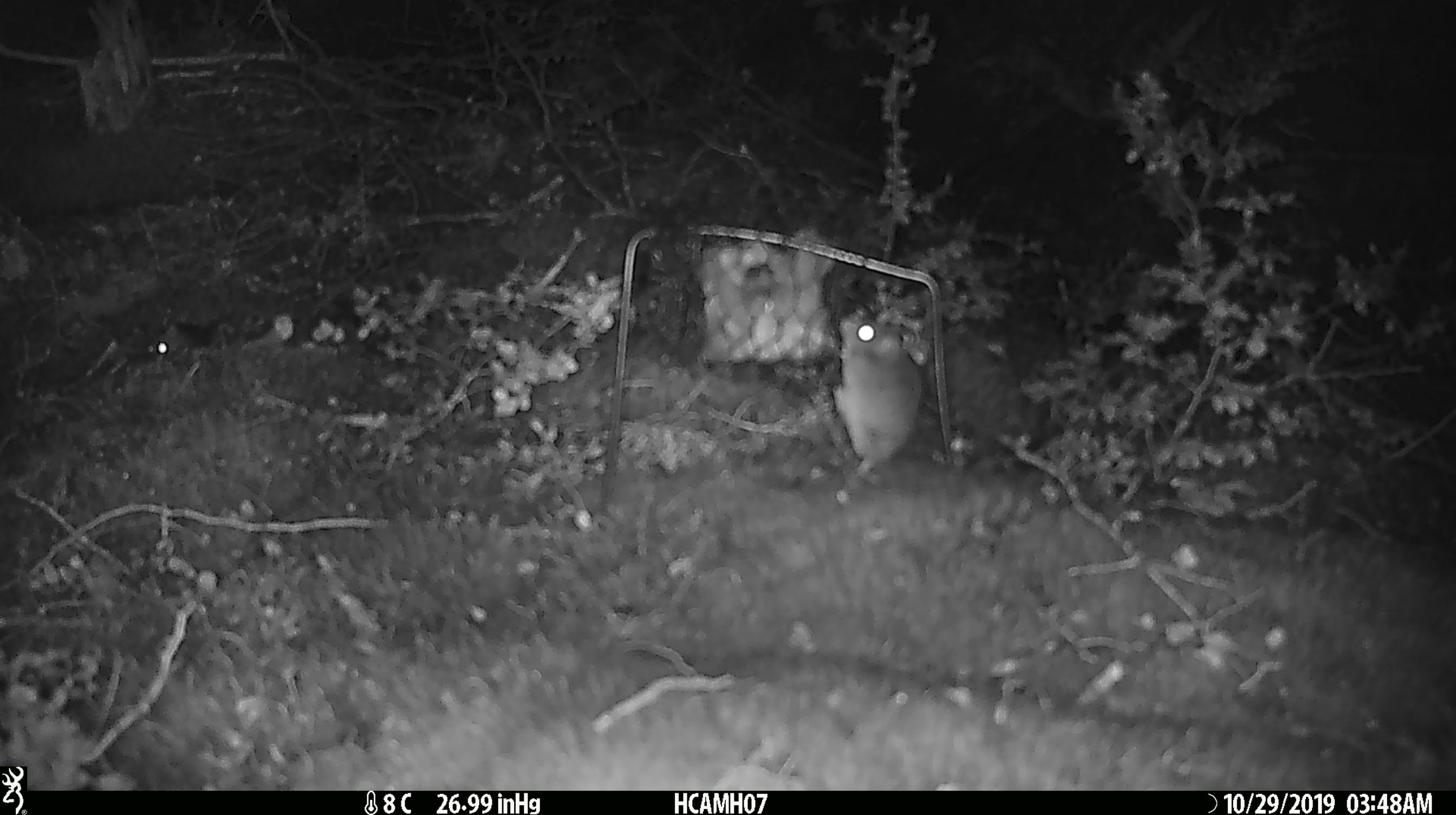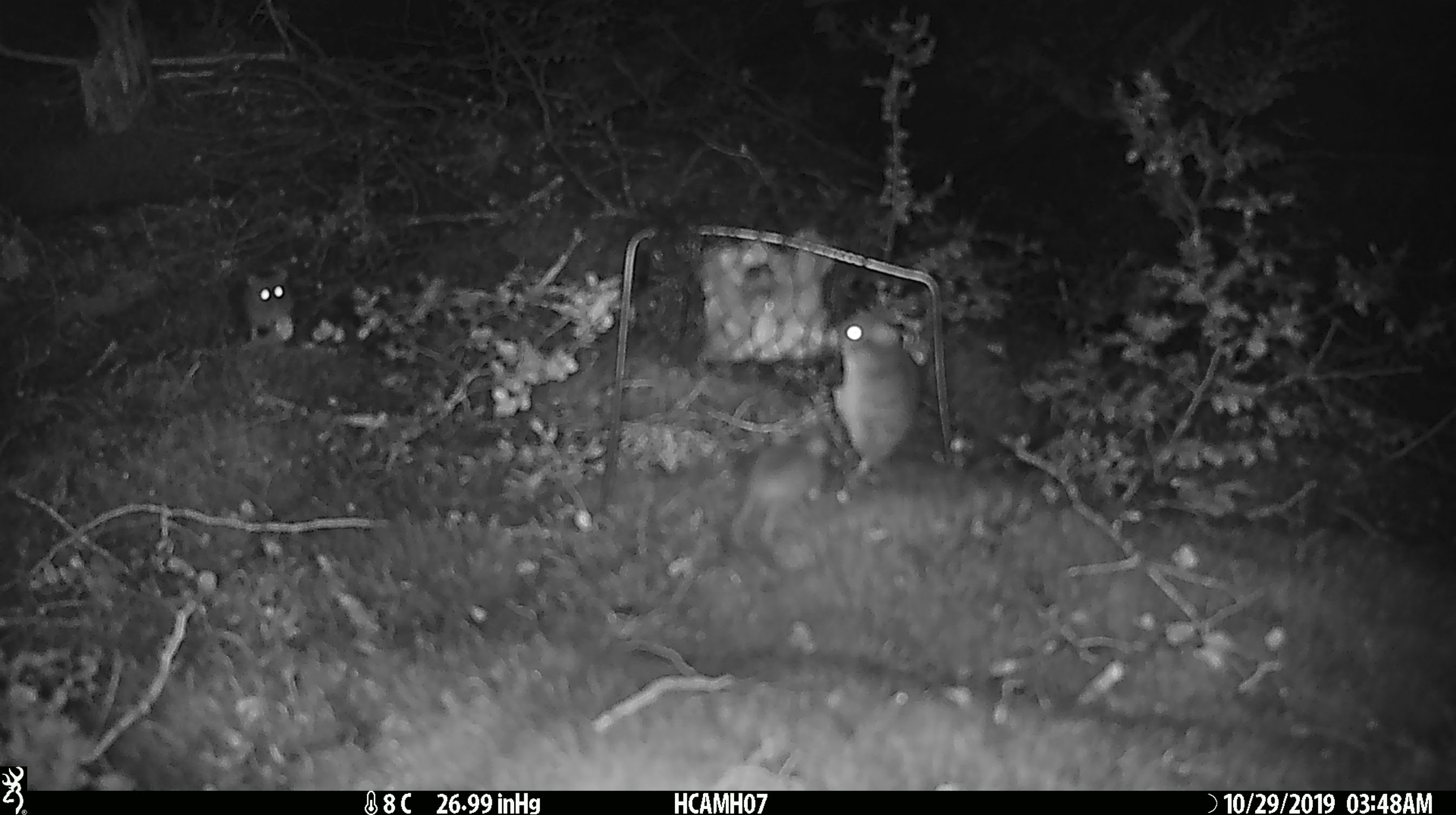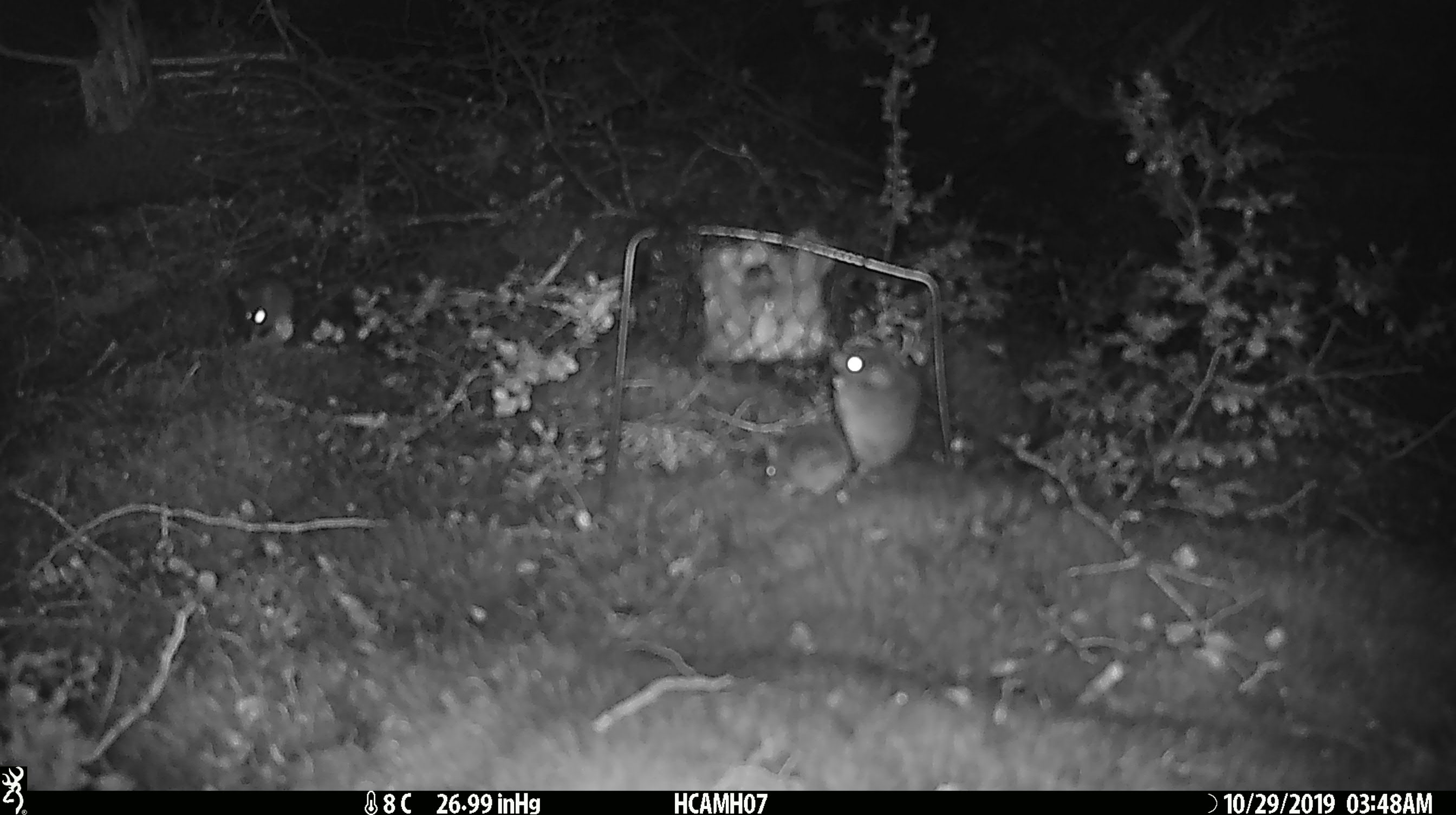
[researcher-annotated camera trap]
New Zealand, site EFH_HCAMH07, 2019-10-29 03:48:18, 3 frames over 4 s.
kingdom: Animalia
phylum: Chordata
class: Mammalia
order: Rodentia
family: Muridae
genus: Mus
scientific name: Mus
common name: mouse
Mouse (Mus).